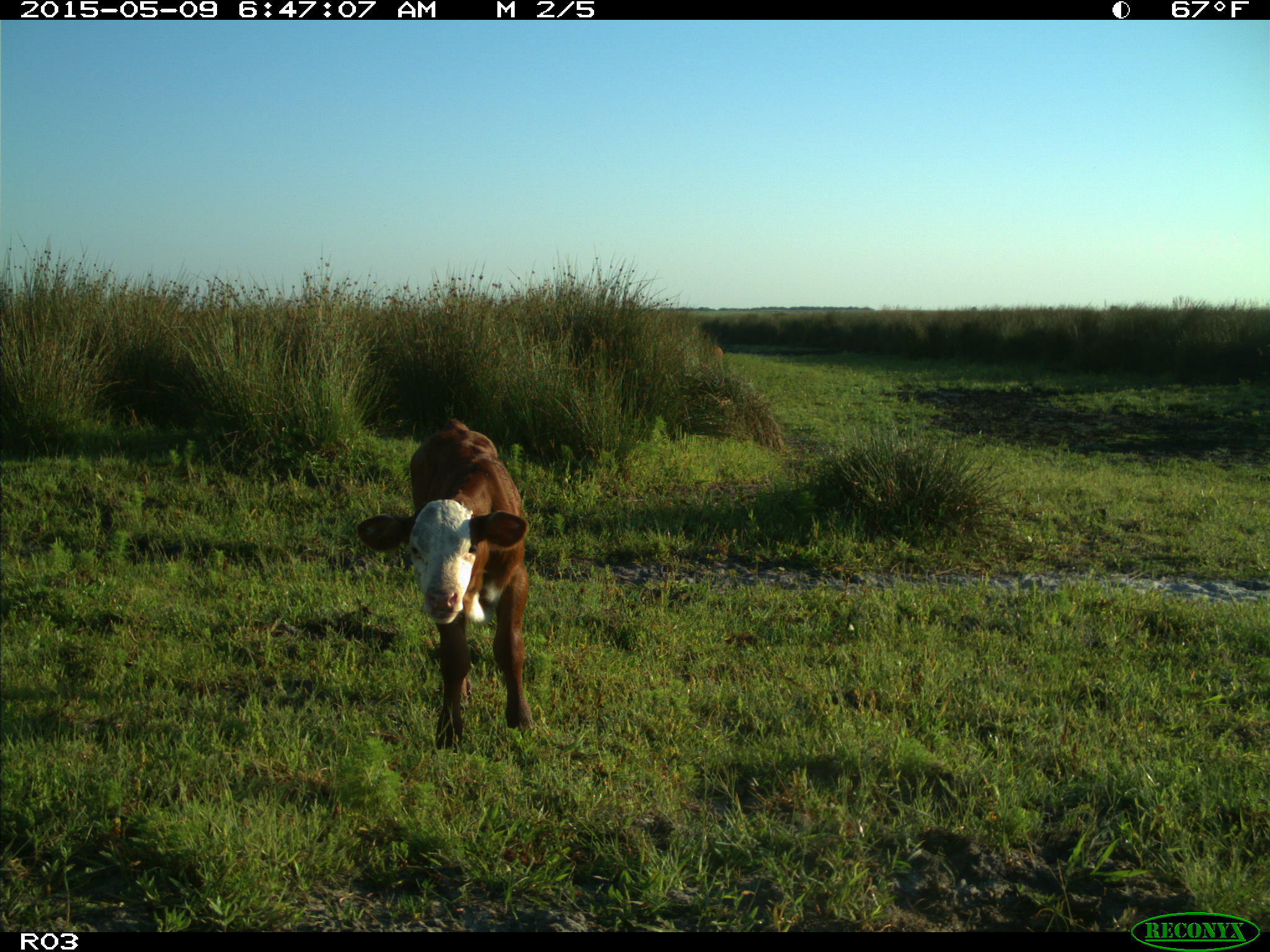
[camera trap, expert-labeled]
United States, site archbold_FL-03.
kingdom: Animalia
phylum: Chordata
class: Mammalia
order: Artiodactyla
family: Bovidae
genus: Bos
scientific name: Bos taurus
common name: domestic cow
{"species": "Bos taurus (domestic cow)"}